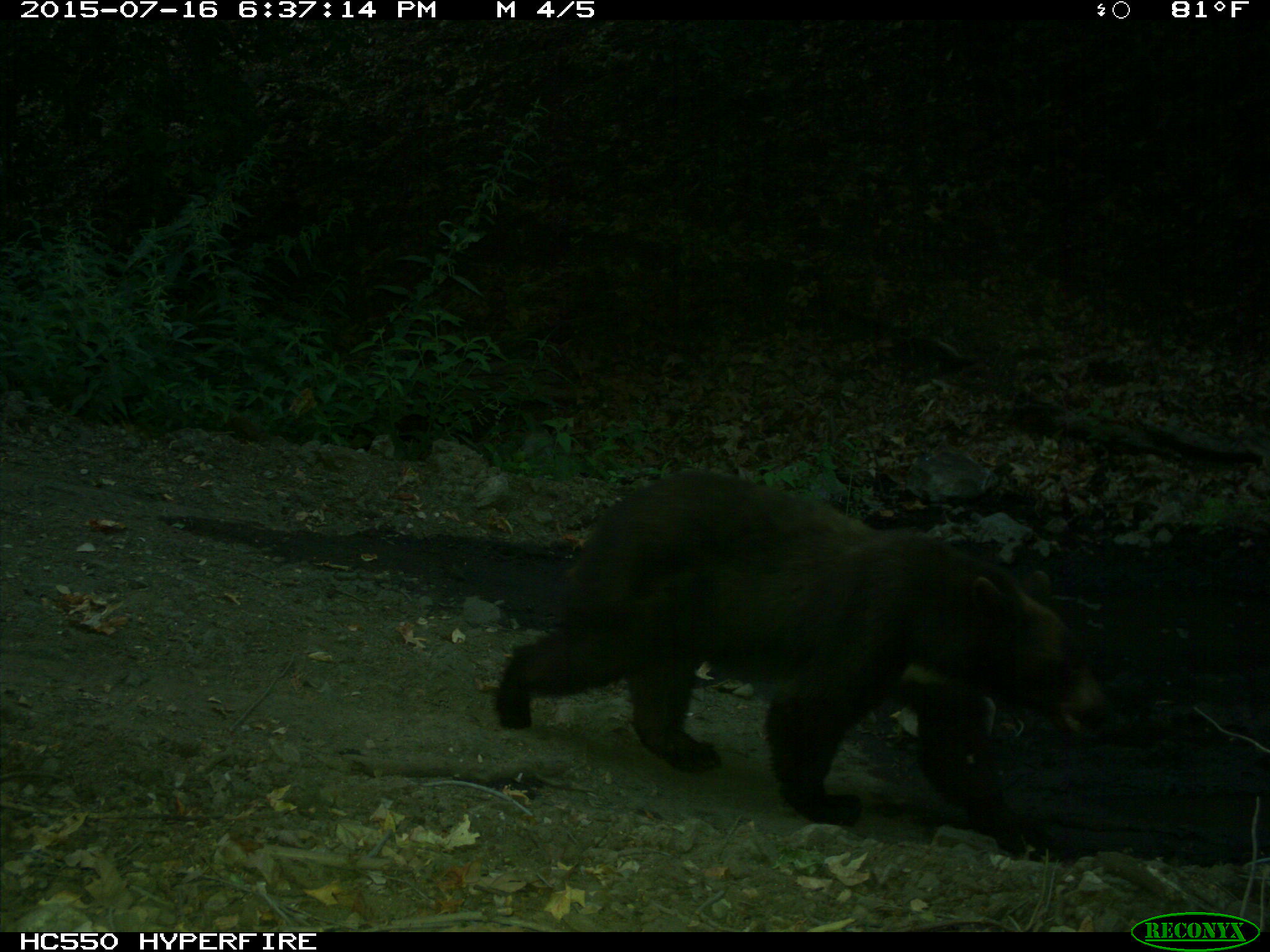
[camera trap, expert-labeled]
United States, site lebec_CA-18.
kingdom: Animalia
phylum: Chordata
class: Mammalia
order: Carnivora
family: Ursidae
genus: Ursus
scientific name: Ursus americanus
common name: american black bear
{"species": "Ursus americanus (american black bear)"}